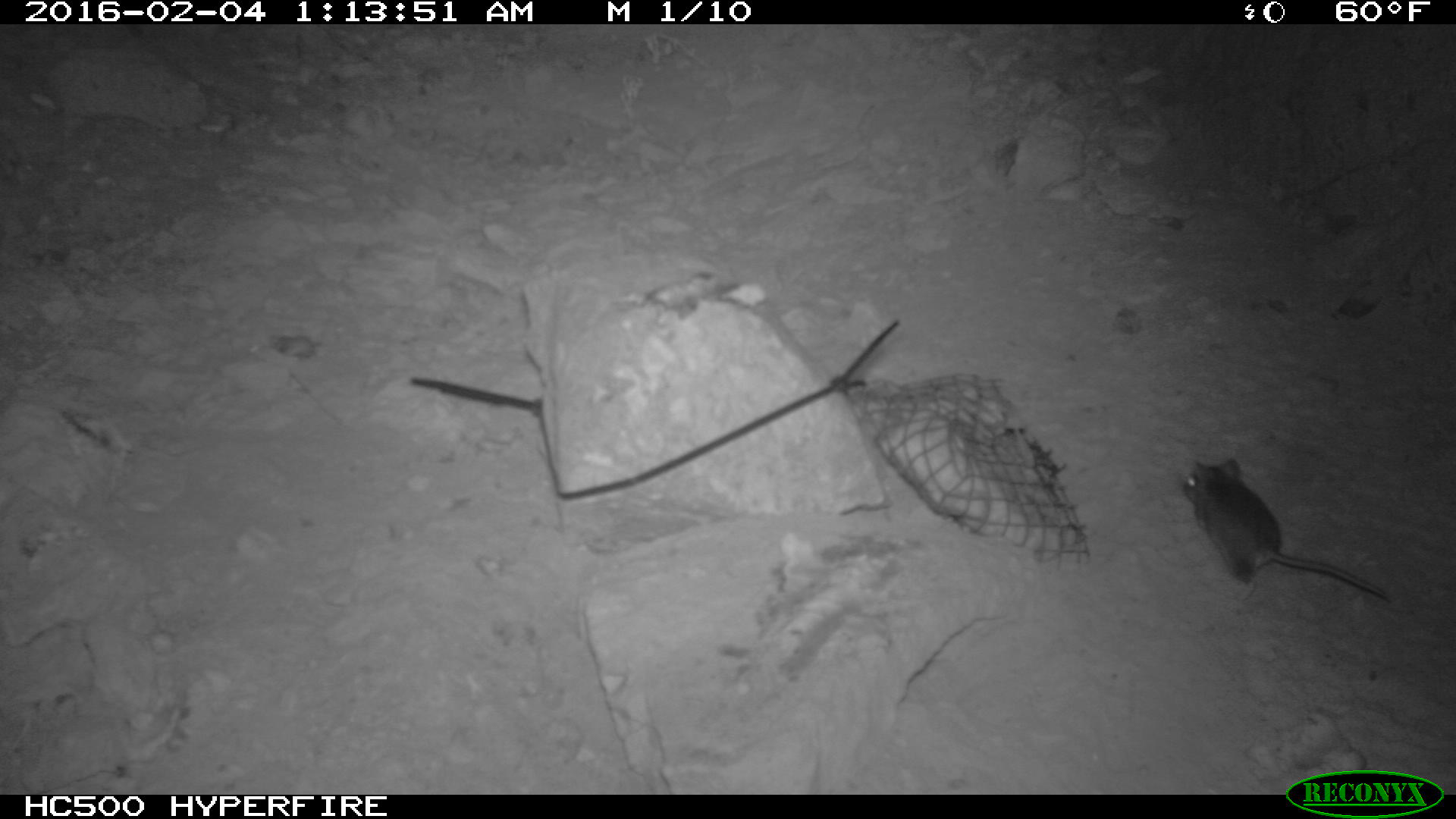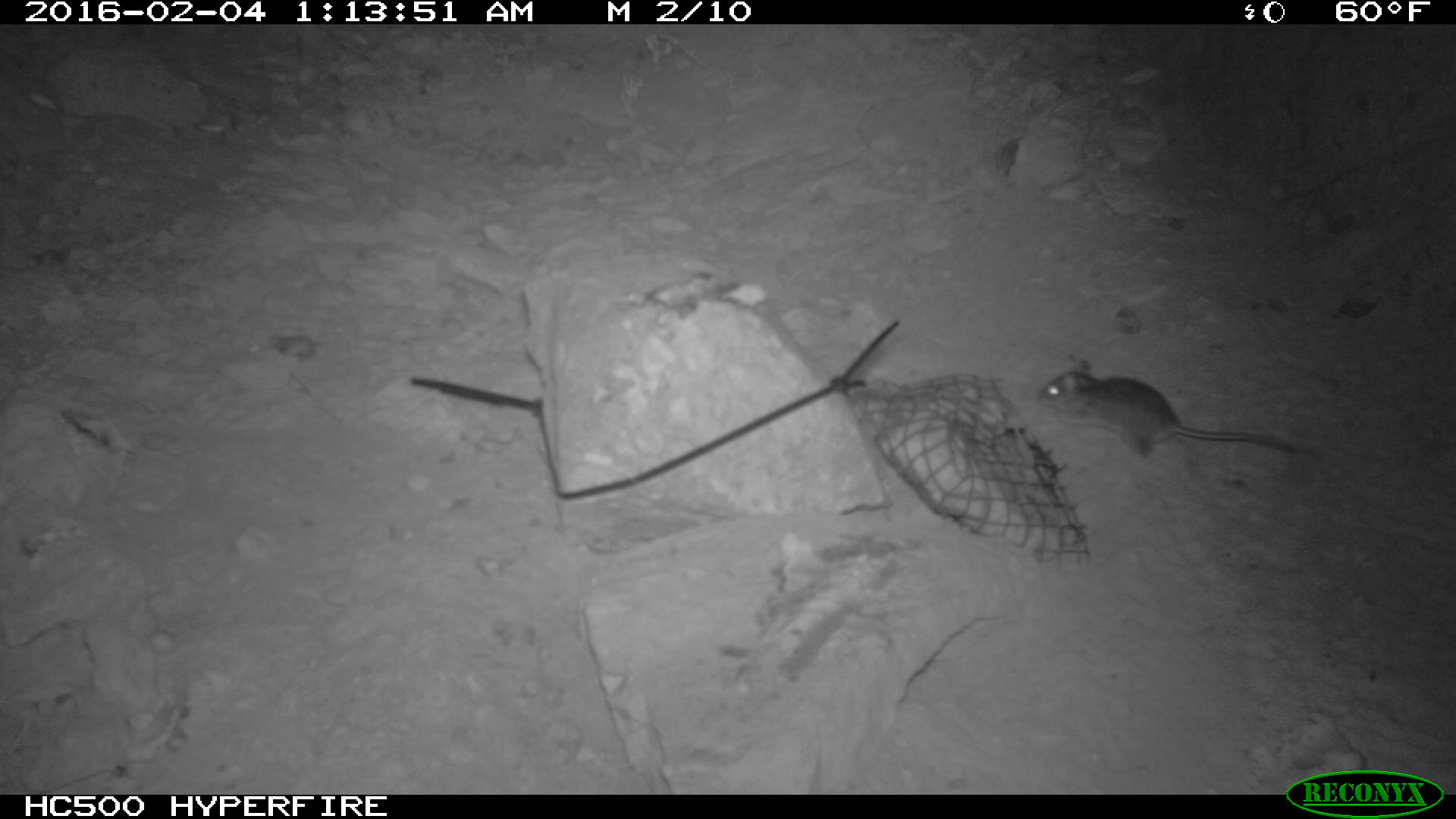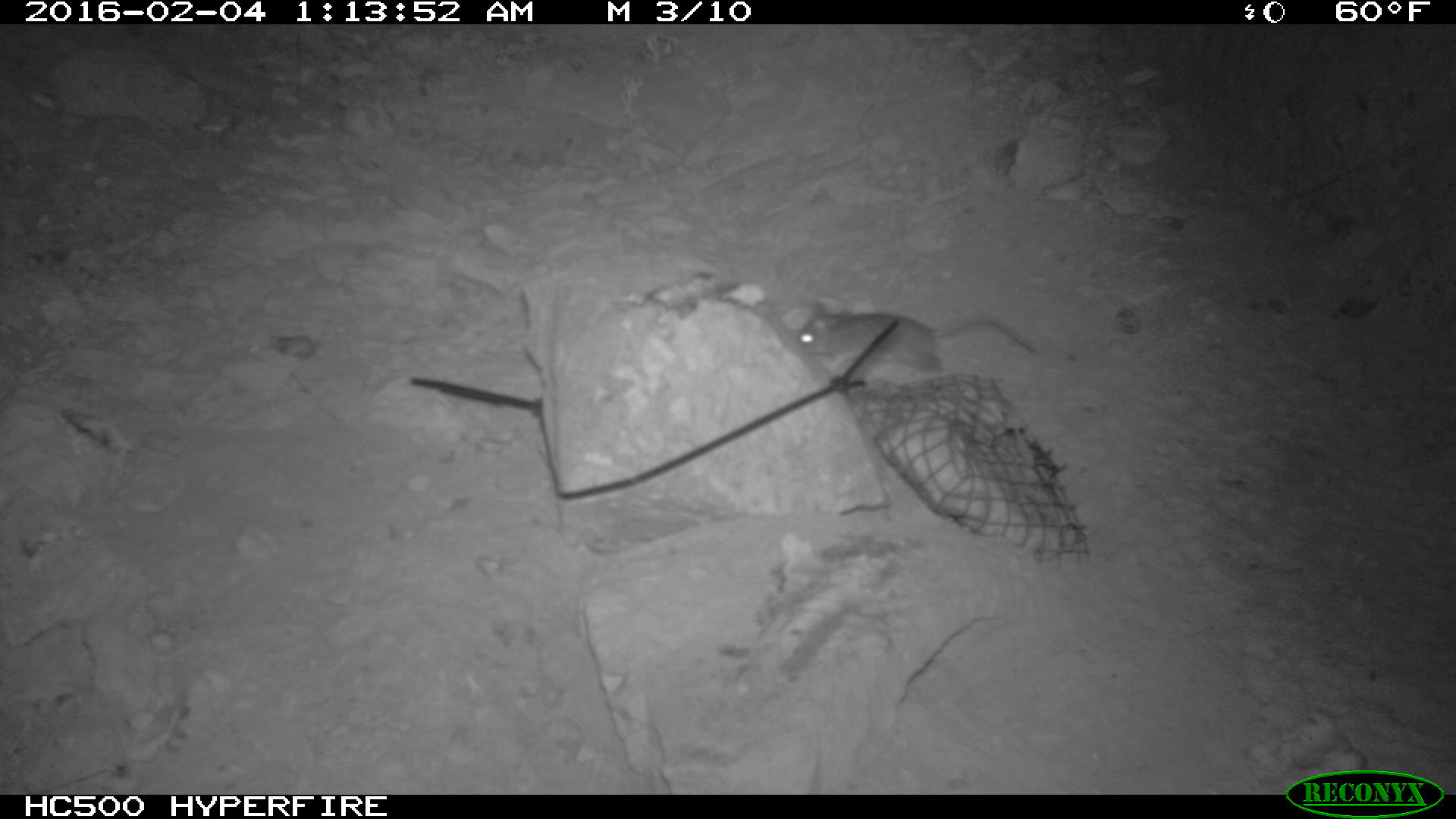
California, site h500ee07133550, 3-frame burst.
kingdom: Animalia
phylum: Chordata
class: Mammalia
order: Rodentia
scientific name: Rodentia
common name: rodent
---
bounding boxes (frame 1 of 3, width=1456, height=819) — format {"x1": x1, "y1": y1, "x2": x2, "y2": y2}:
rodent: {"x1": 1181, "y1": 457, "x2": 1389, "y2": 614}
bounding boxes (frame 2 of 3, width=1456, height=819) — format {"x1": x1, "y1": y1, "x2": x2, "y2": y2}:
rodent: {"x1": 1034, "y1": 358, "x2": 1275, "y2": 466}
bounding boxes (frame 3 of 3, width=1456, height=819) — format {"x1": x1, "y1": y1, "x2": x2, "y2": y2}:
rodent: {"x1": 794, "y1": 301, "x2": 1037, "y2": 374}